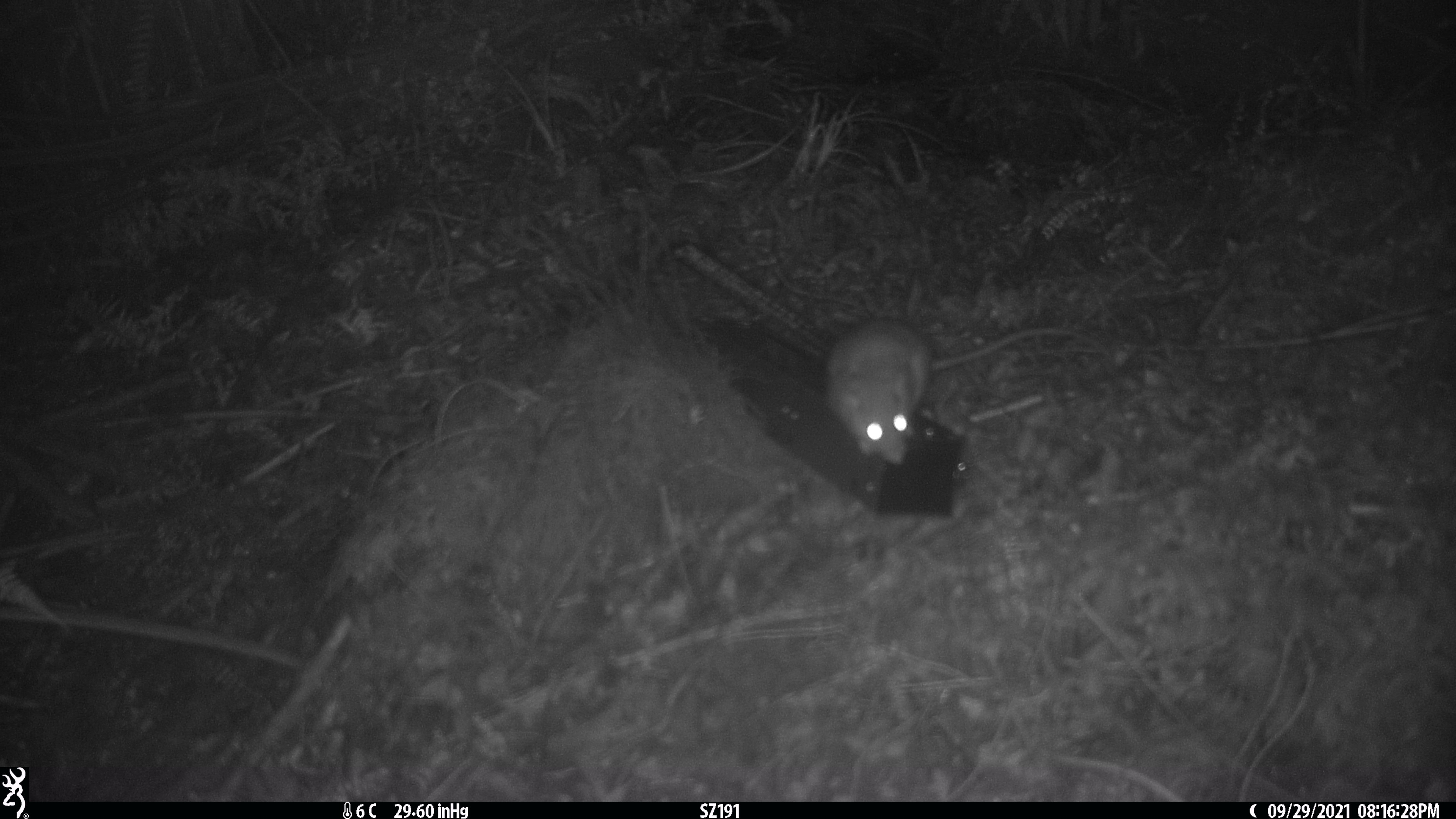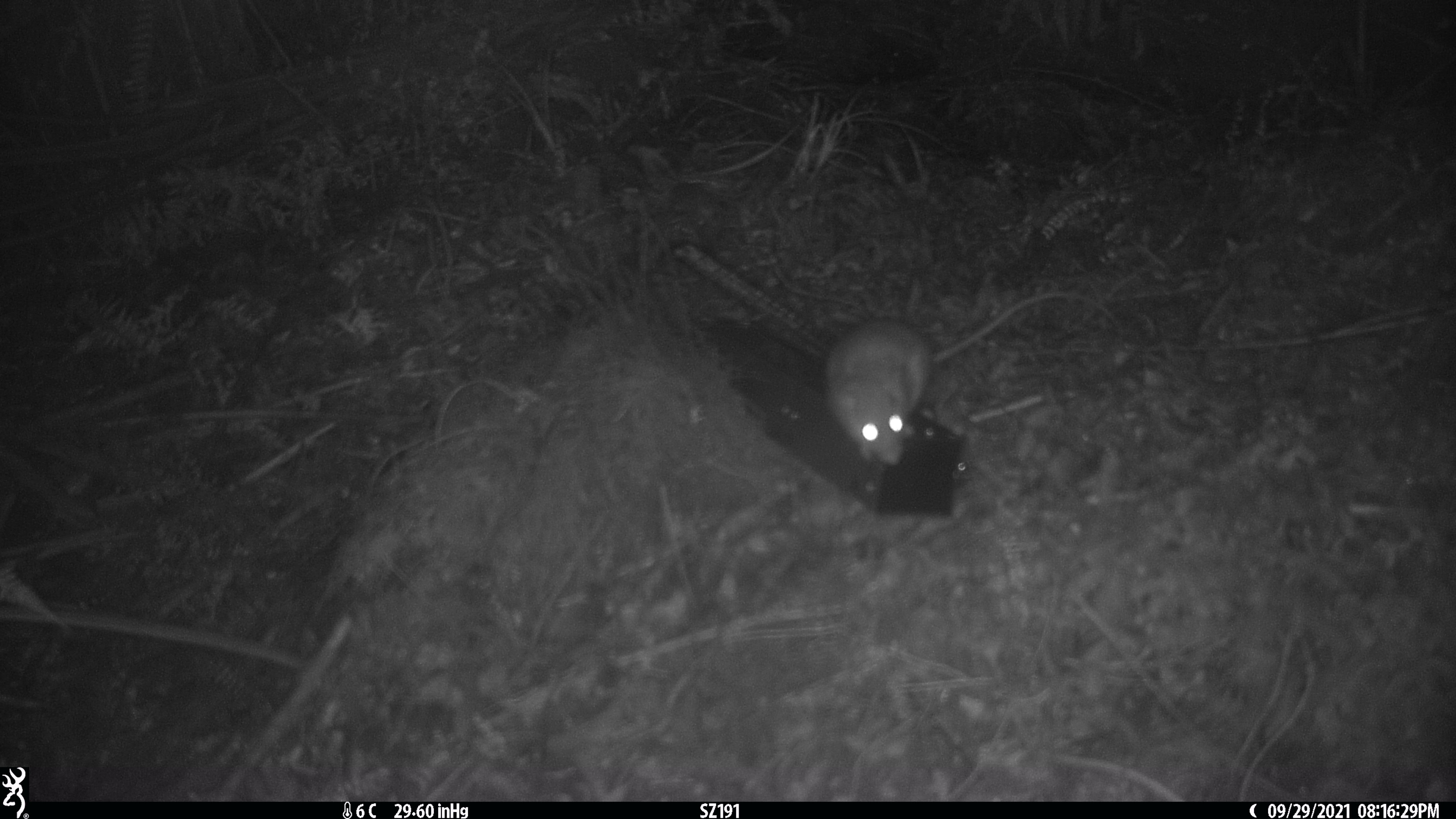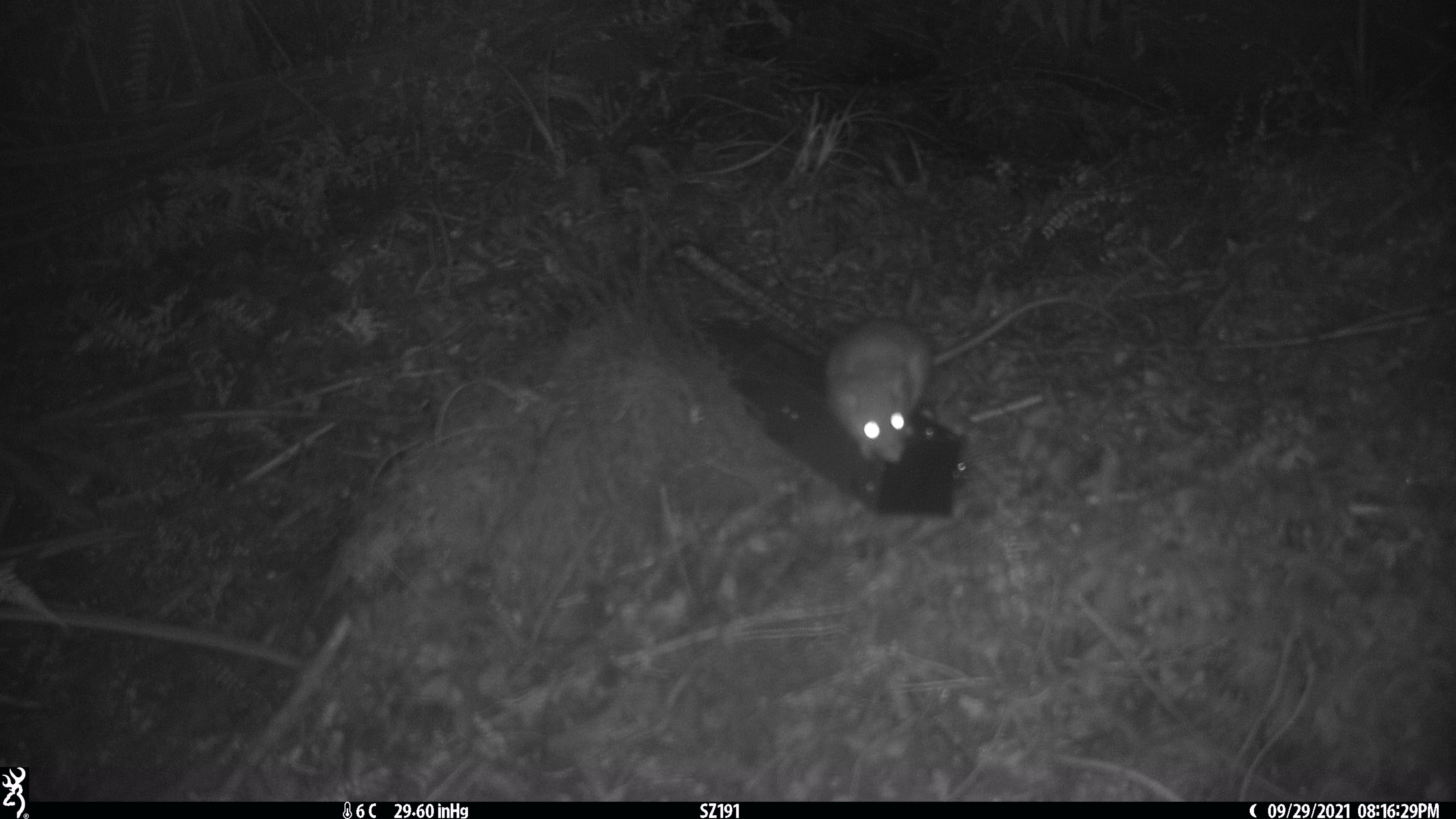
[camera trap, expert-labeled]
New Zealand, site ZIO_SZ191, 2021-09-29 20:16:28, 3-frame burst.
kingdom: Animalia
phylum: Chordata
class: Mammalia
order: Rodentia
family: Muridae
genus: Rattus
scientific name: Rattus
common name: rat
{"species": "rat (Rattus)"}